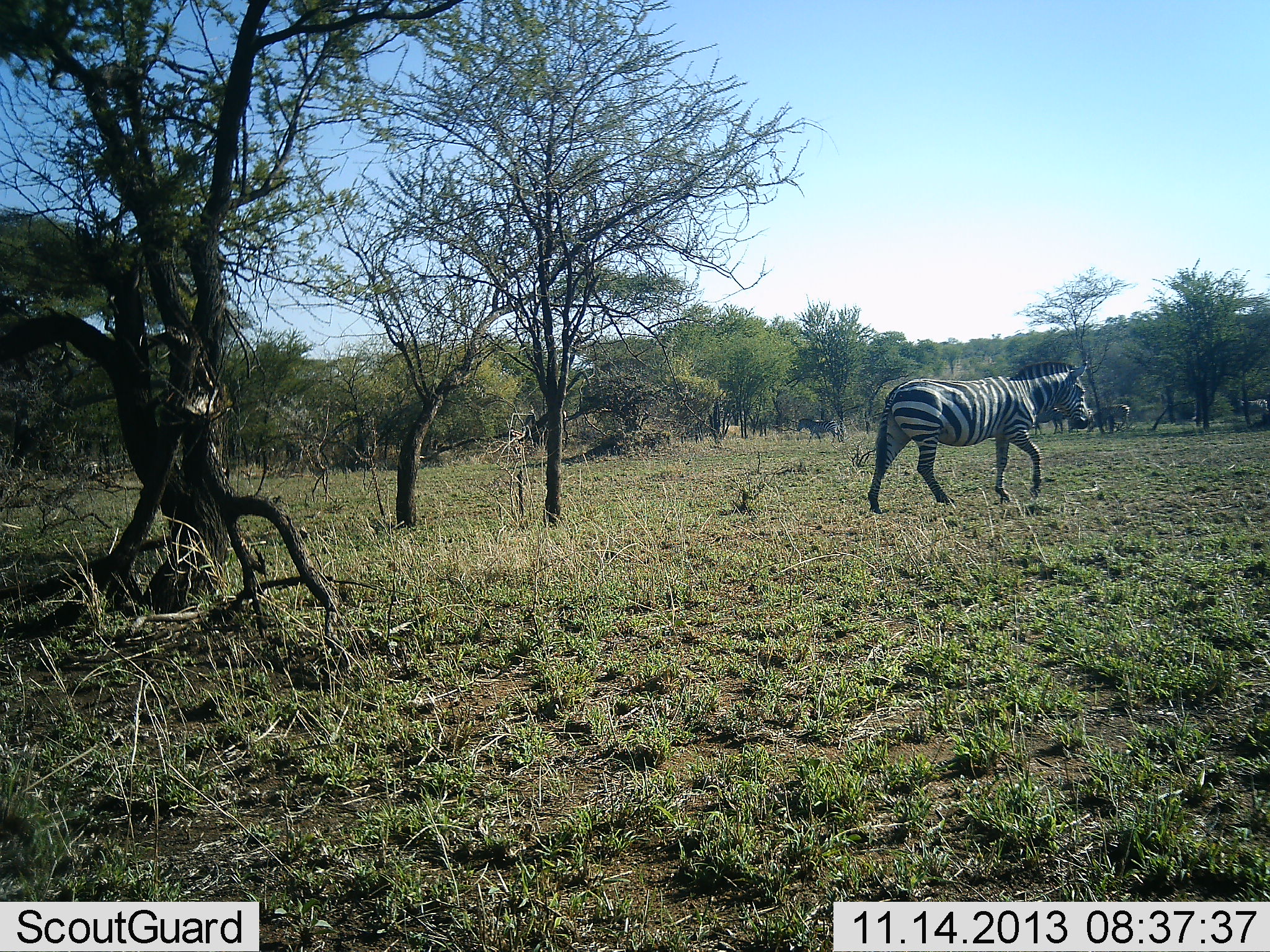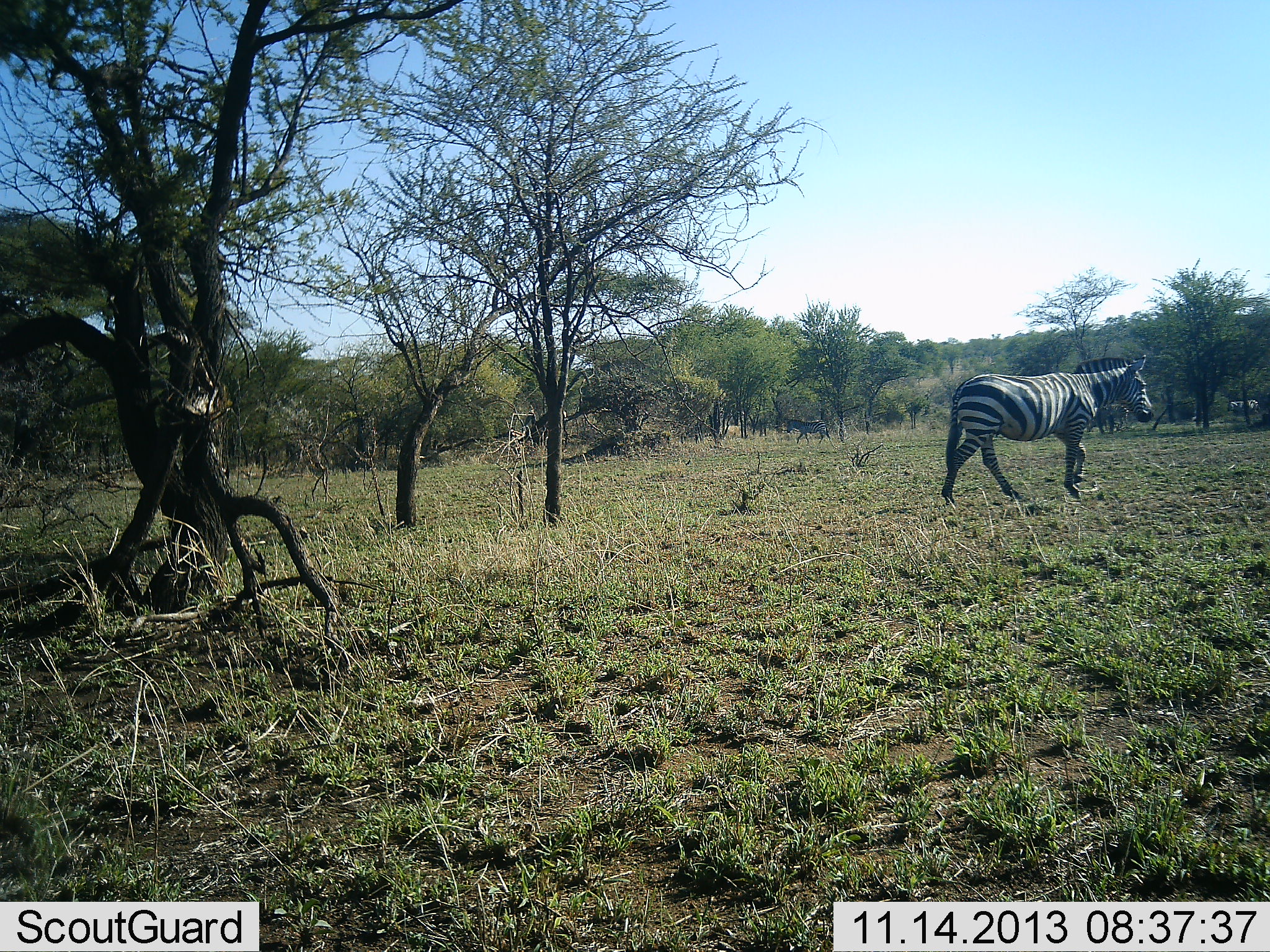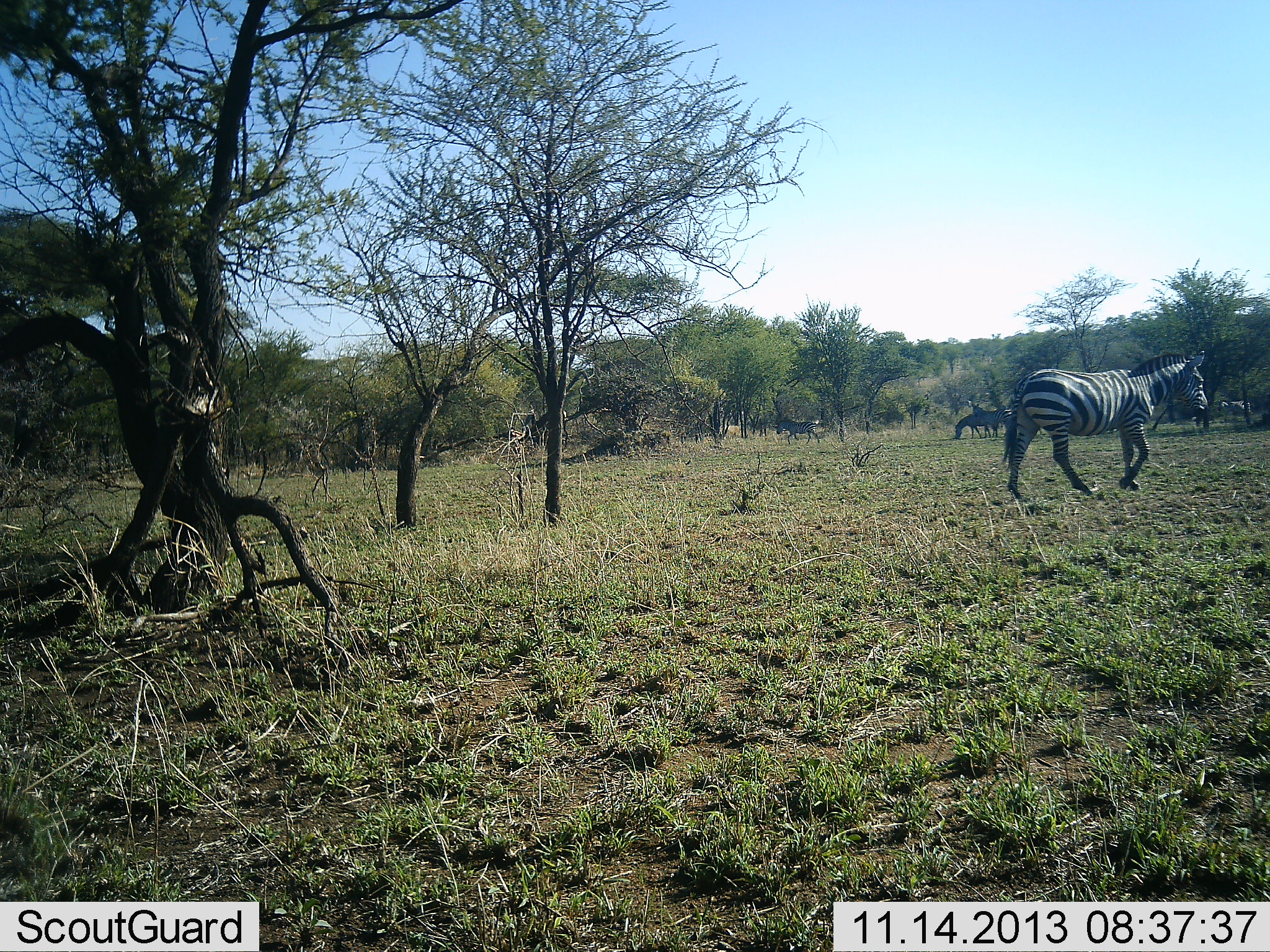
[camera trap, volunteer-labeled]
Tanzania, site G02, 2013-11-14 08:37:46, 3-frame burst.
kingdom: Animalia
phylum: Chordata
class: Mammalia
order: Perissodactyla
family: Equidae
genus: Equus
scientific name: Equus quagga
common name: plains zebra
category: zebra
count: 4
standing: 30%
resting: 0%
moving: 90%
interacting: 0%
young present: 0%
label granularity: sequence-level